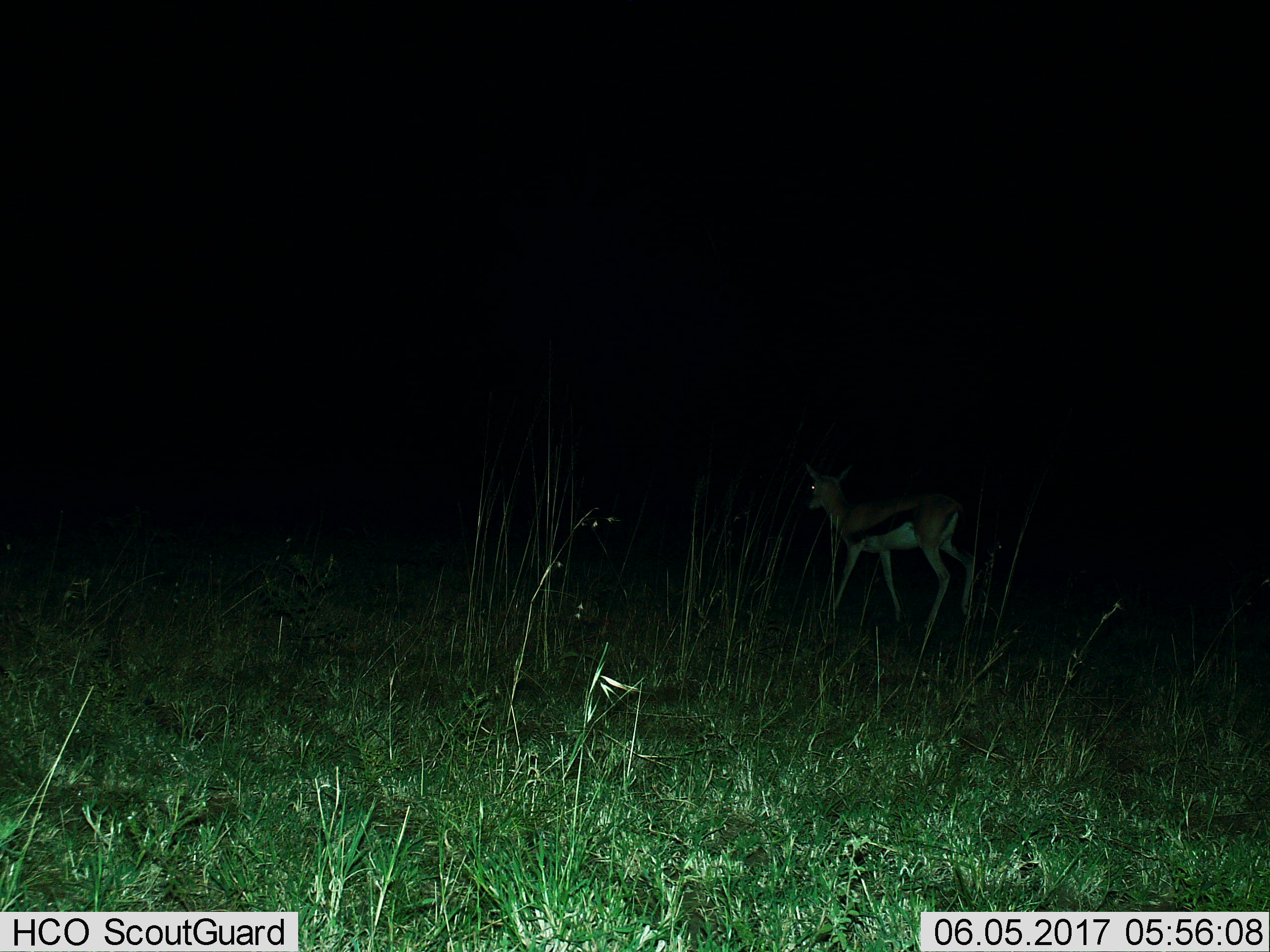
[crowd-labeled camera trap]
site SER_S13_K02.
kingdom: Animalia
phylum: Chordata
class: Mammalia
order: Artiodactyla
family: Bovidae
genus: Eudorcas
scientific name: Eudorcas thomsonii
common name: thomson's gazelle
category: gazellethomsons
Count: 1.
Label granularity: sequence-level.